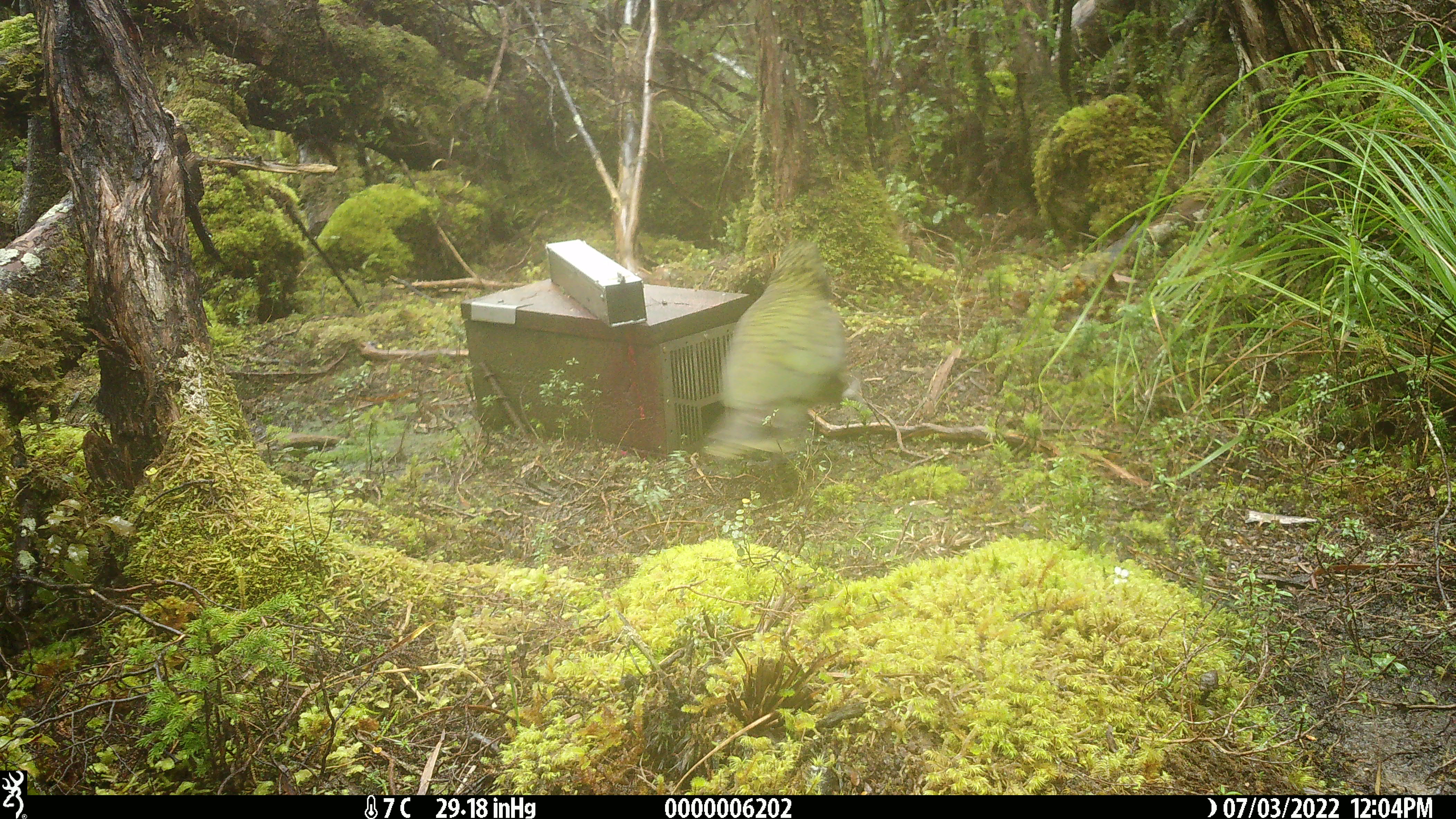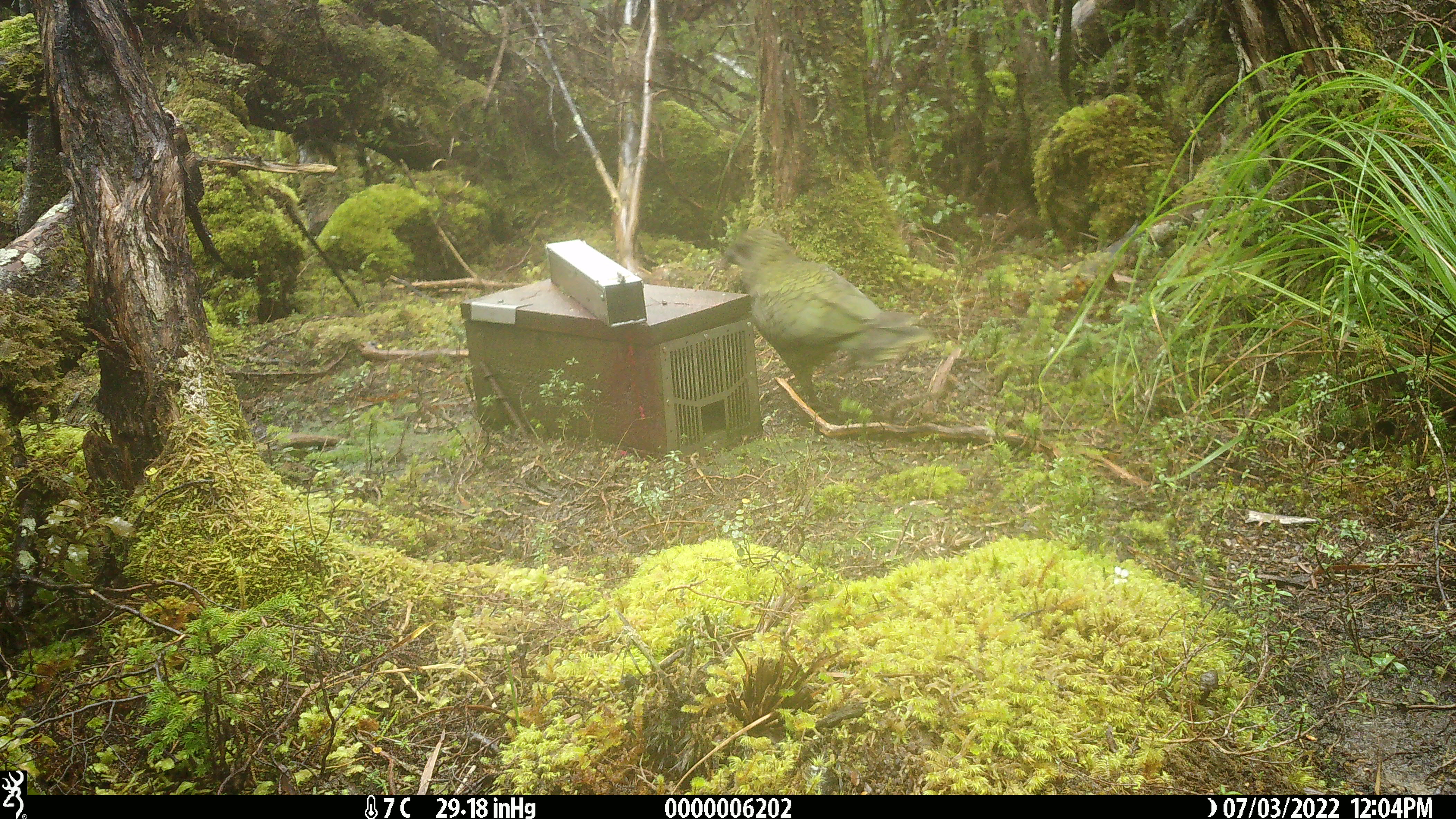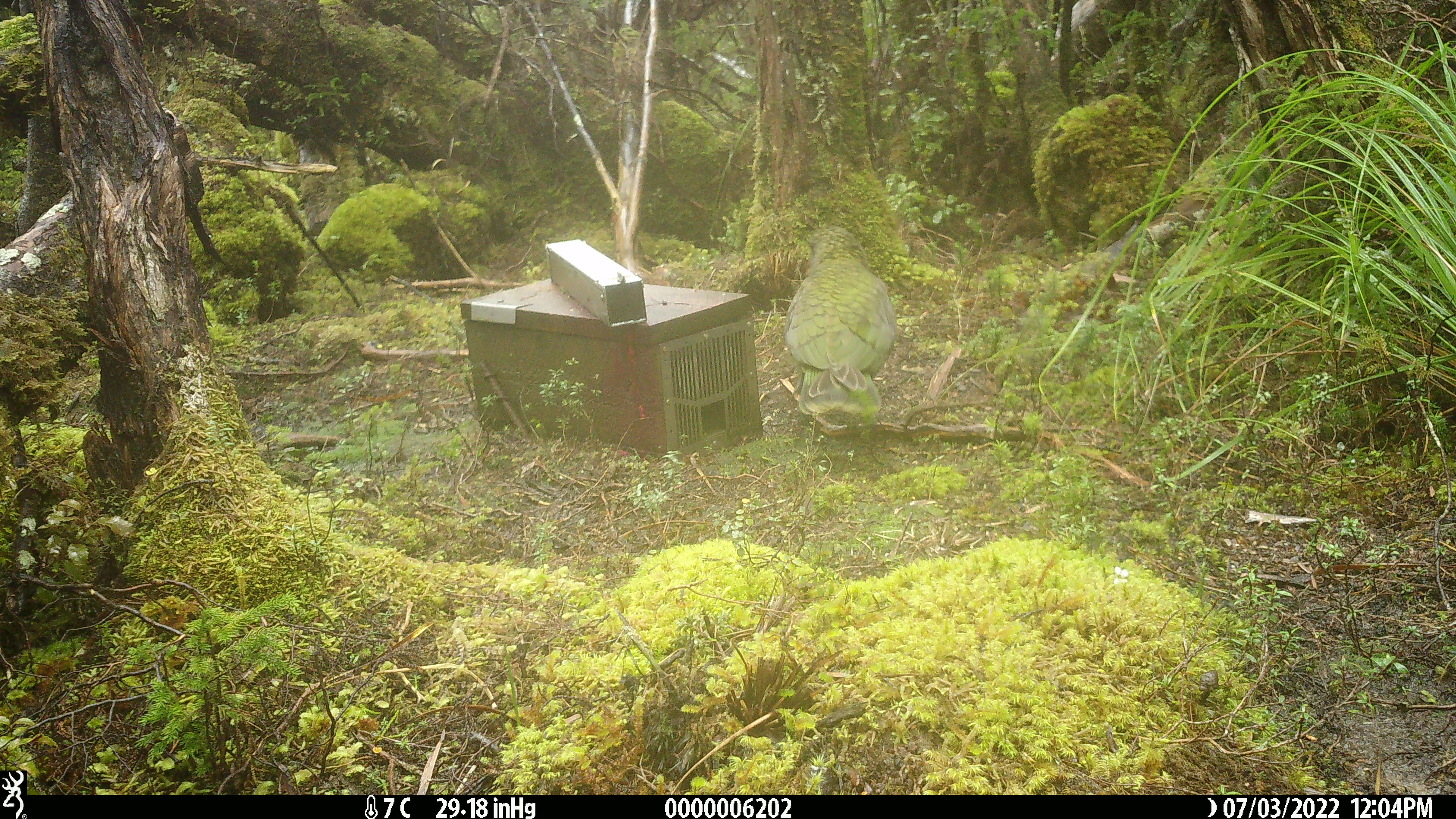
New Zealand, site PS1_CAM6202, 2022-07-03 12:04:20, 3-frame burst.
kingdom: Animalia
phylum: Chordata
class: Aves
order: Psittaciformes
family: Strigopidae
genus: Nestor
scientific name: Nestor notabilis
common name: kea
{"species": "kea (Nestor notabilis)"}